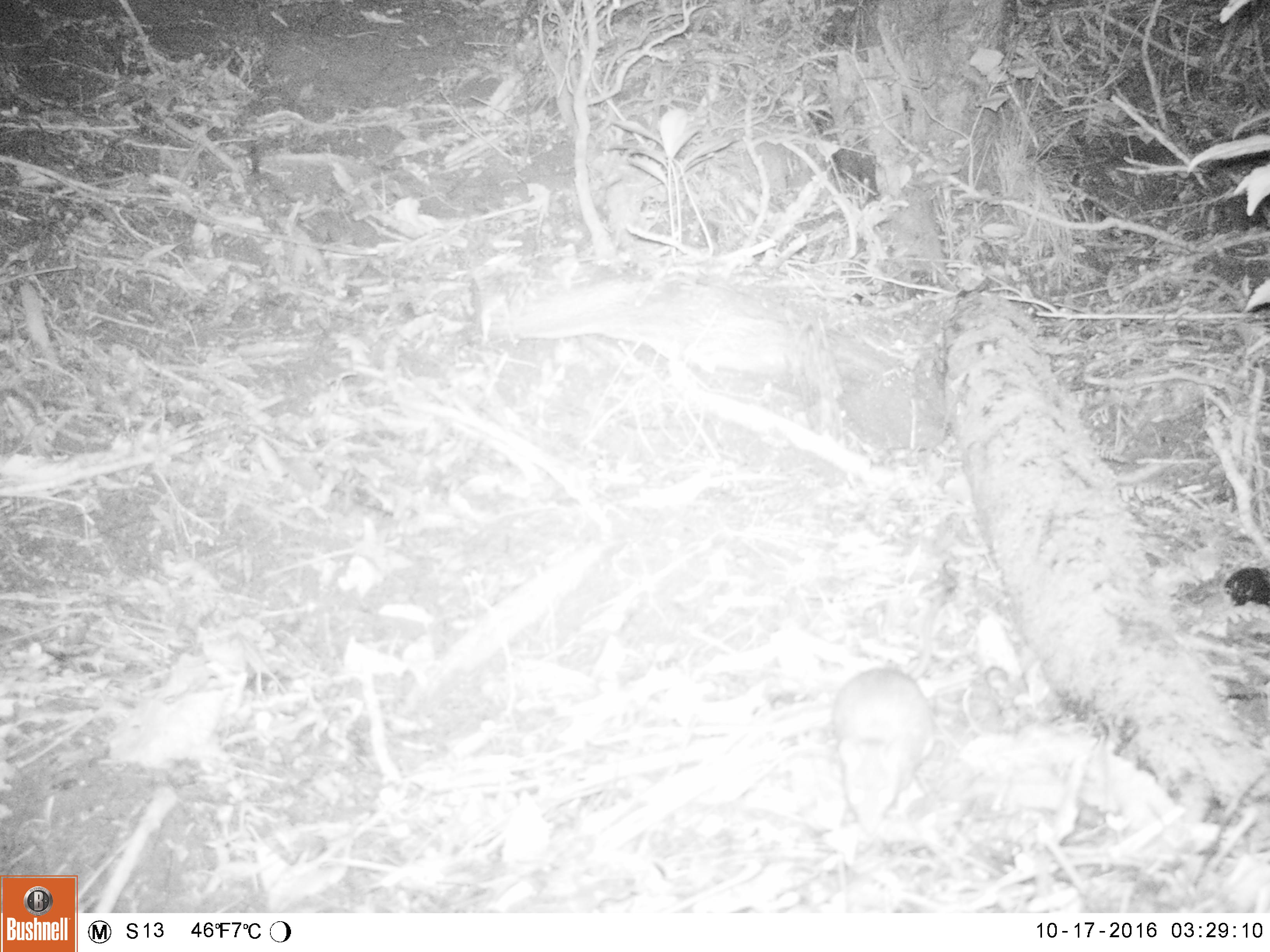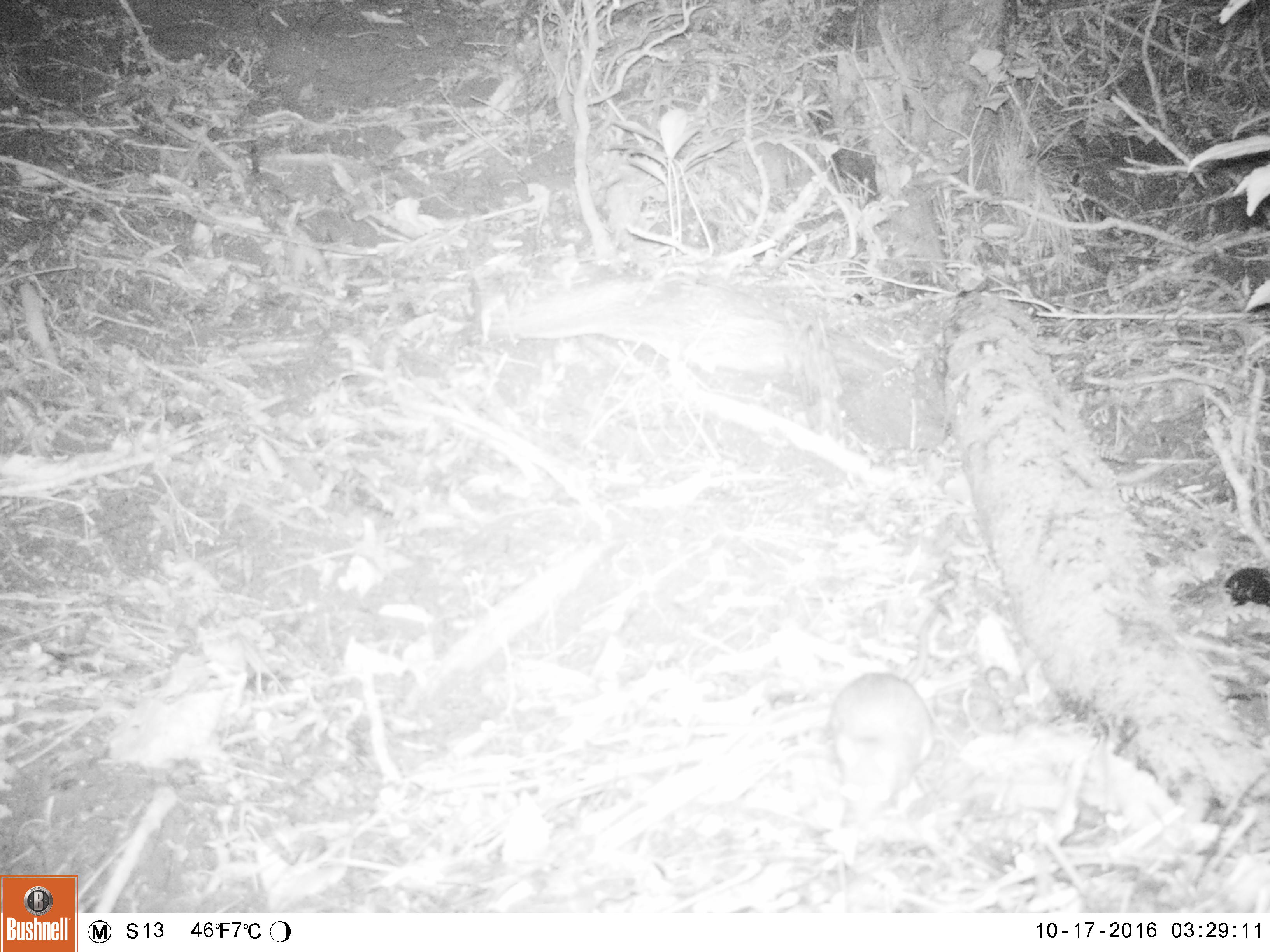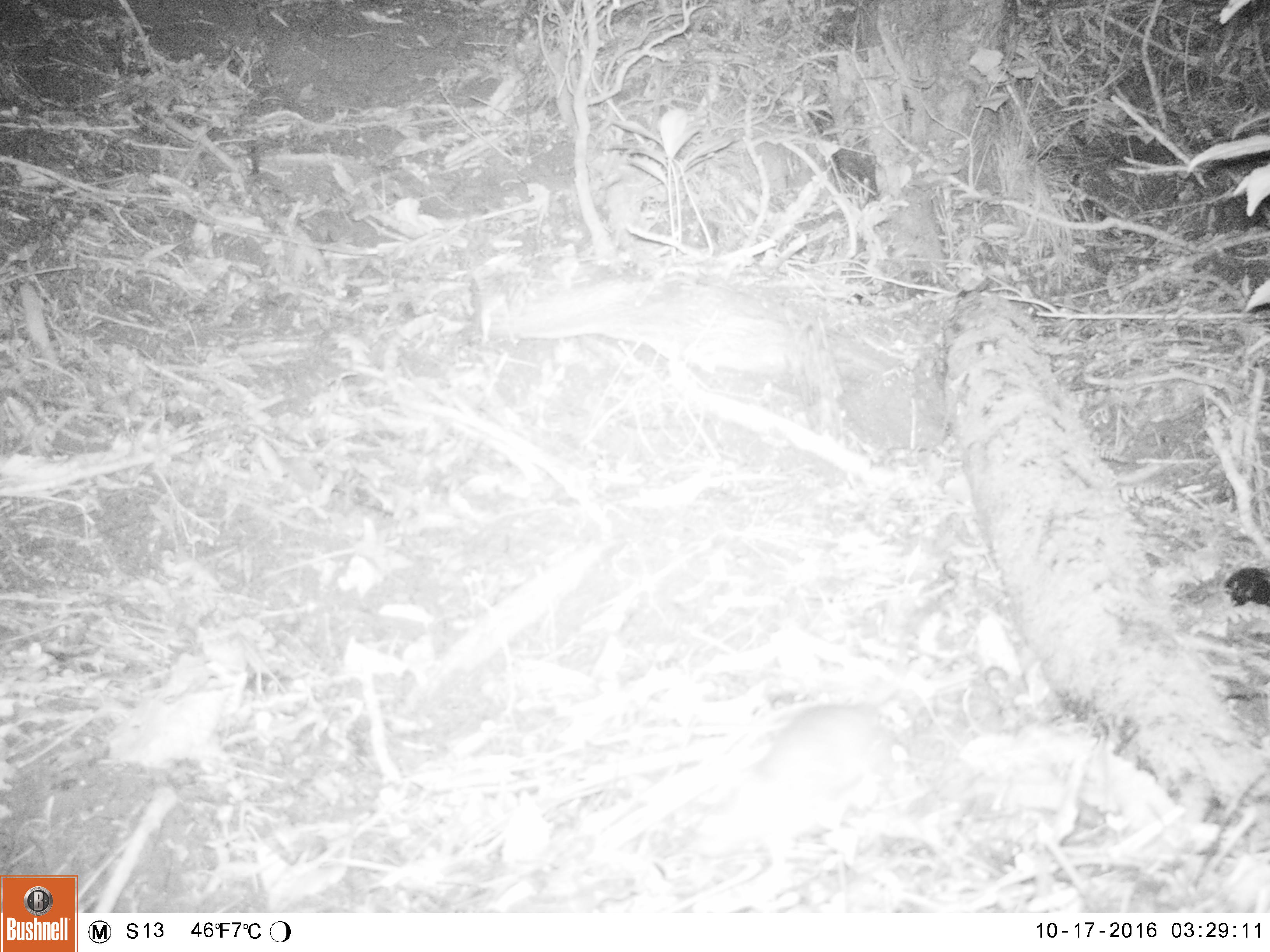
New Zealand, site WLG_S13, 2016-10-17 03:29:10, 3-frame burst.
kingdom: Animalia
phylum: Chordata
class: Mammalia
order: Rodentia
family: Muridae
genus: Rattus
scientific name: Rattus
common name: rat